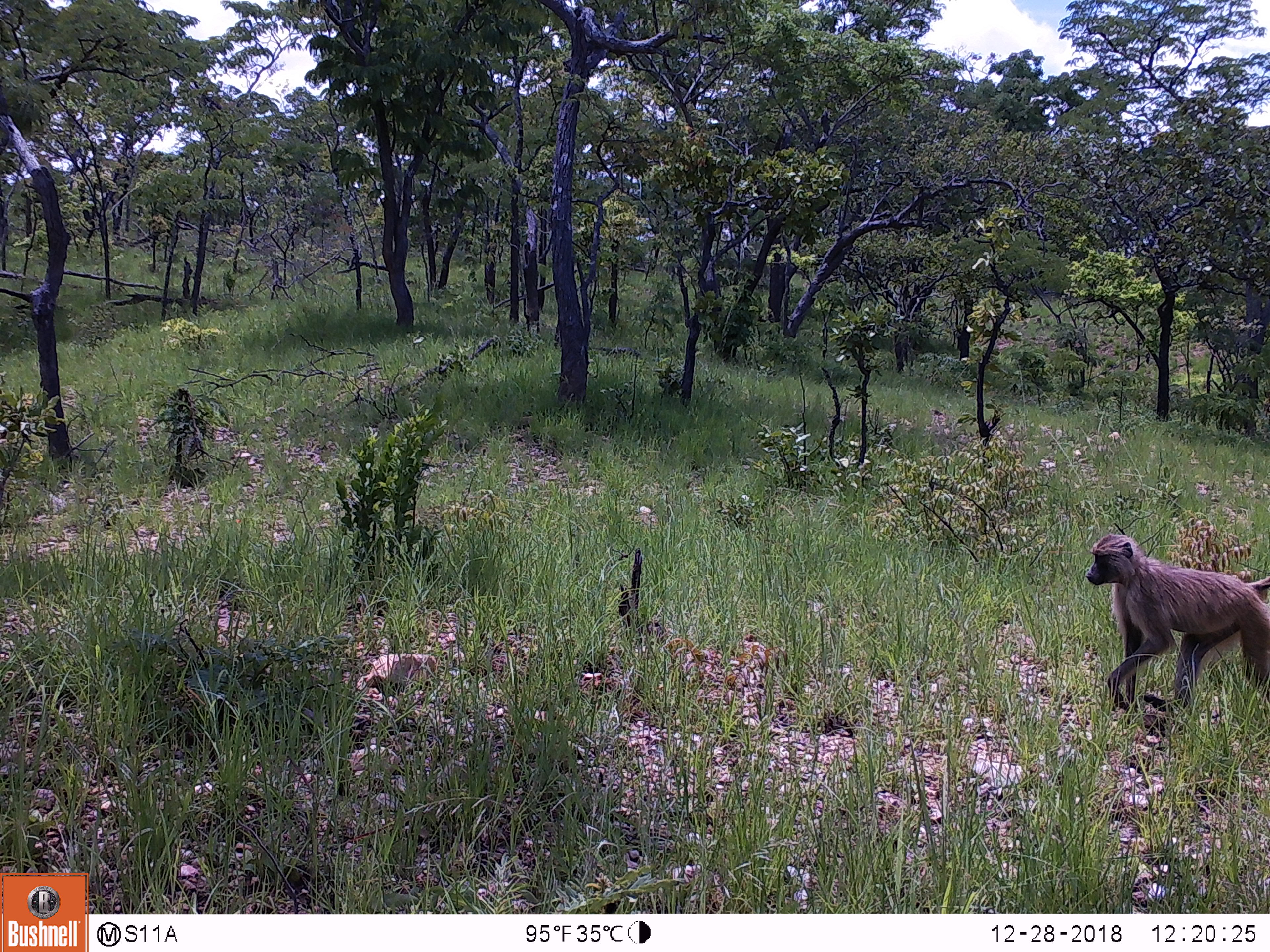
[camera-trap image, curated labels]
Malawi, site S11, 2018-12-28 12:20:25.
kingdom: Animalia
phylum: Chordata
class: Mammalia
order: Primates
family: Cercopithecidae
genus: Papio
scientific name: Papio cynocephalus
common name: yellow baboon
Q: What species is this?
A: Yellow baboon (Papio cynocephalus).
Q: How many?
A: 1.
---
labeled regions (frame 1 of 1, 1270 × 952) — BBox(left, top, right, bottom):
yellow baboon: BBox(1064, 519, 1265, 731)